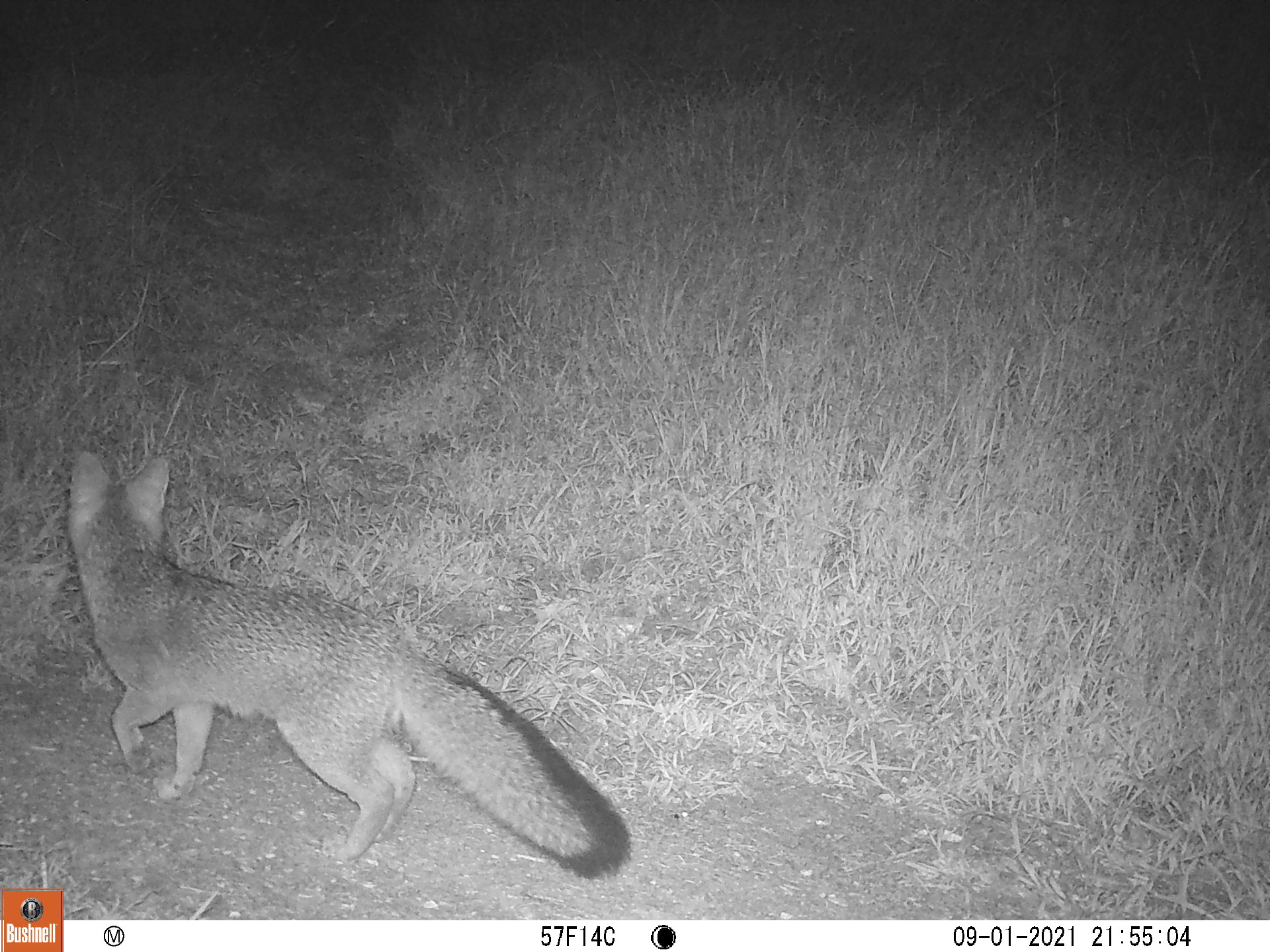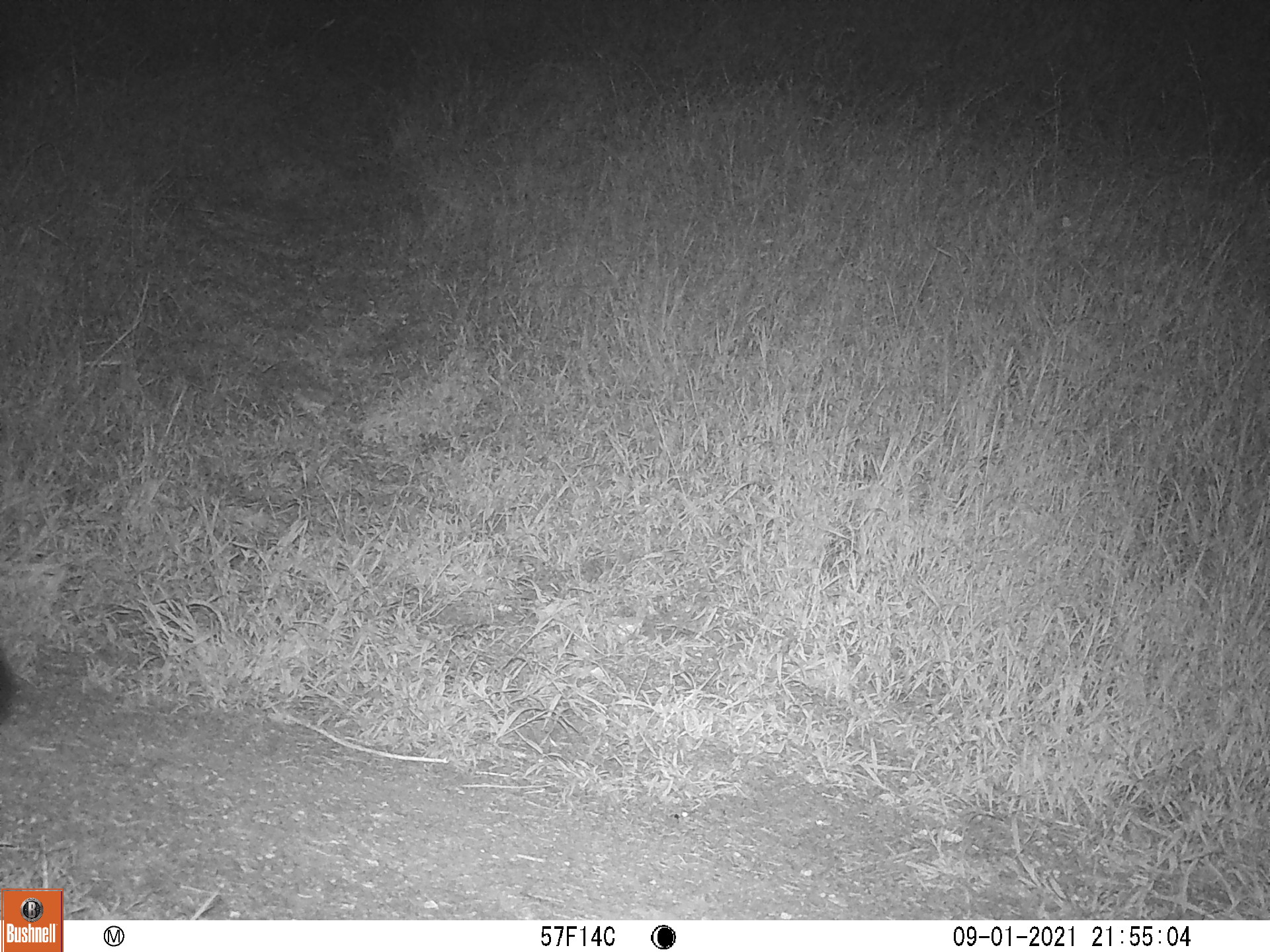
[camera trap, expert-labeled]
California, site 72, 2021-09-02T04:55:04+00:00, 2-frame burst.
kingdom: Animalia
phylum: Chordata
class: Mammalia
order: Carnivora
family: Canidae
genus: Urocyon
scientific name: Urocyon cinereoargenteus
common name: gray fox